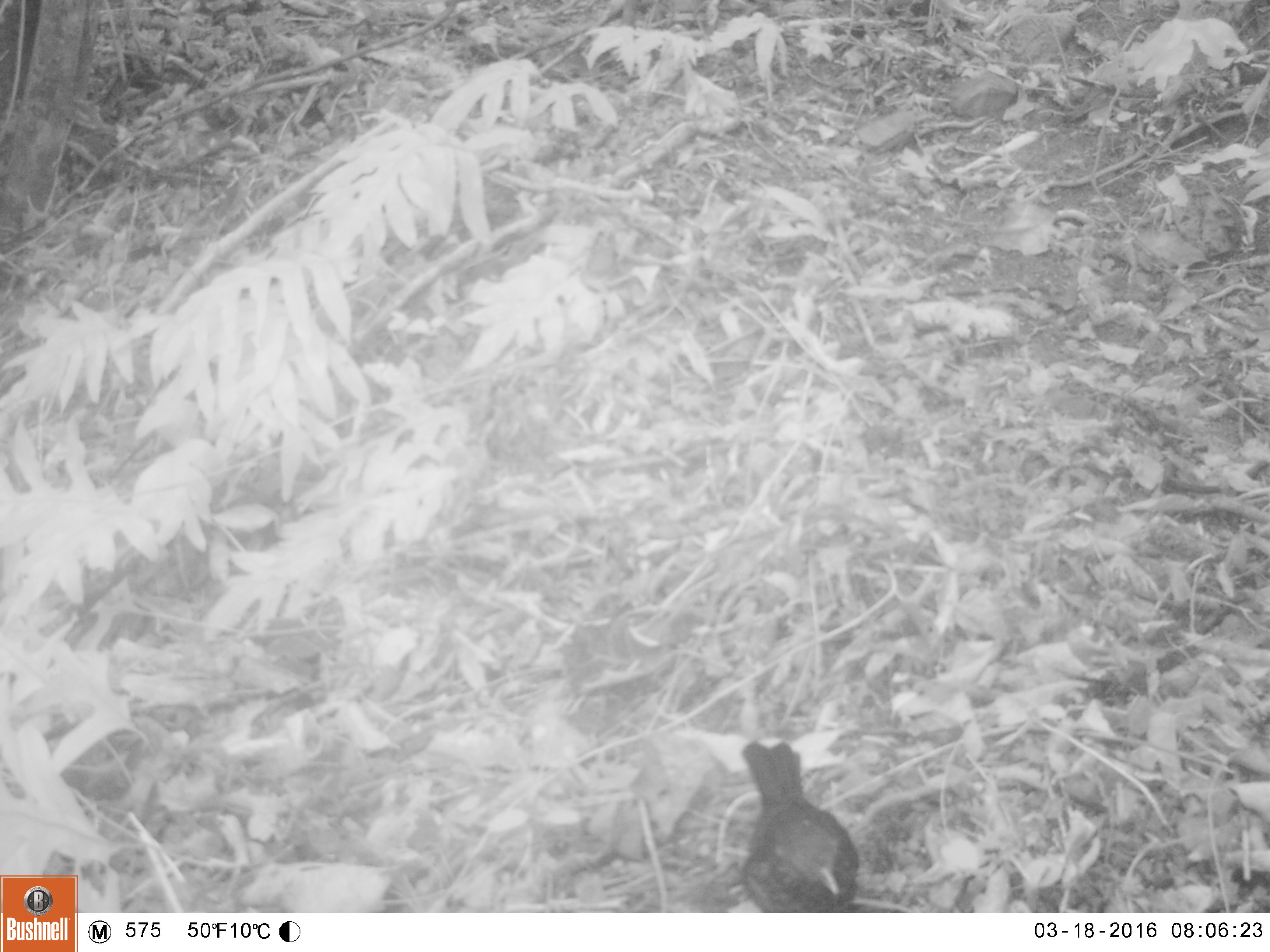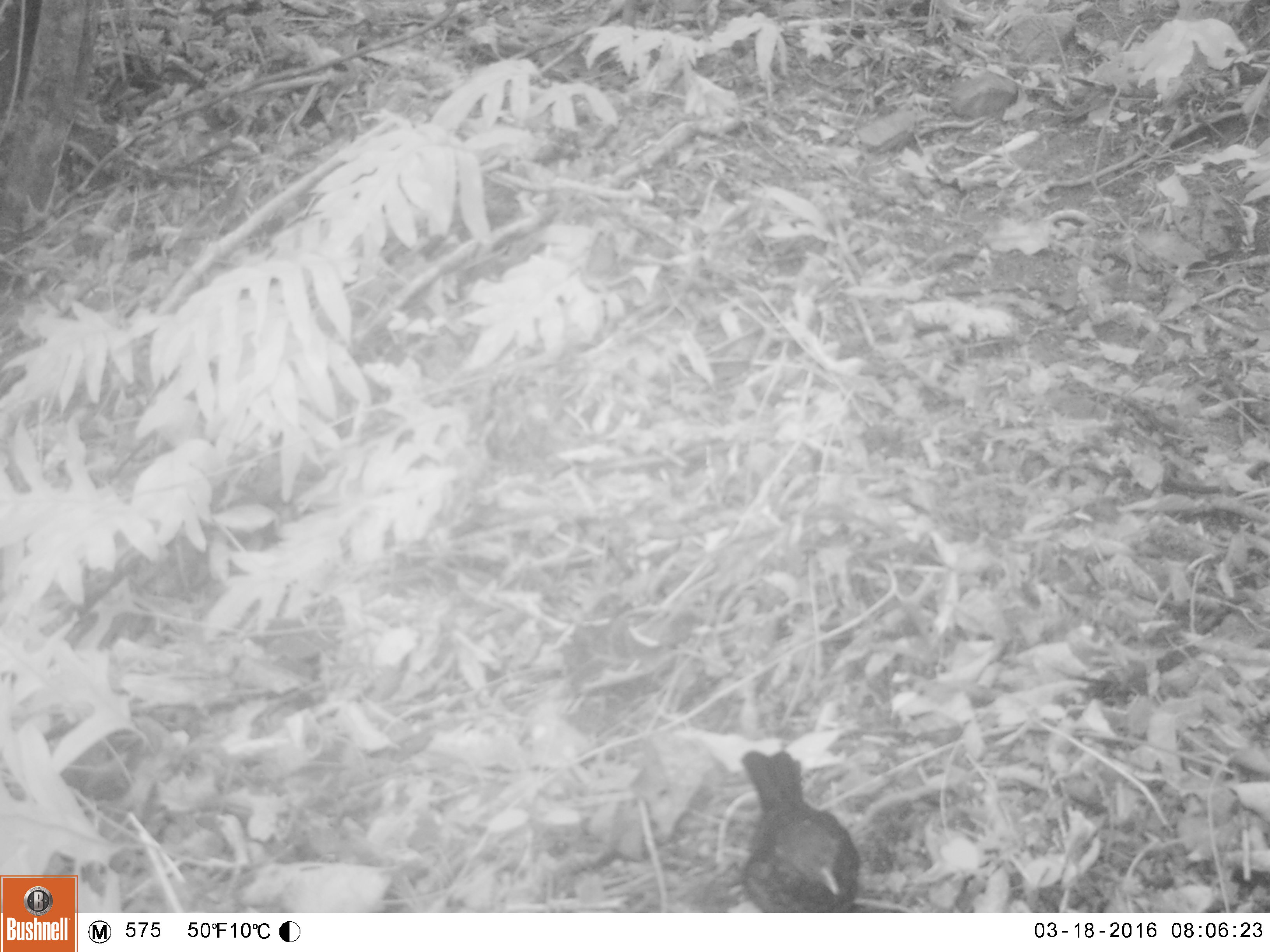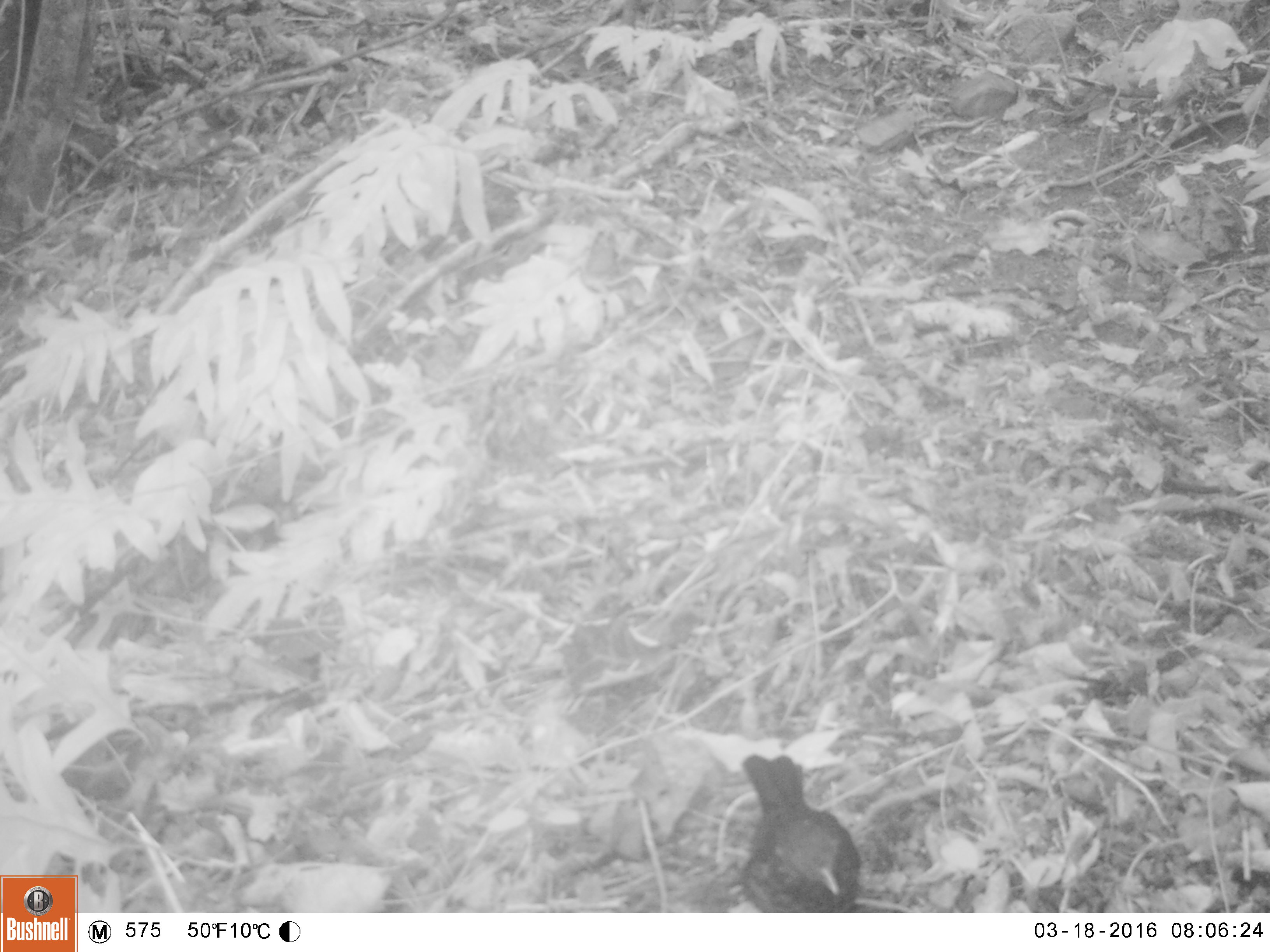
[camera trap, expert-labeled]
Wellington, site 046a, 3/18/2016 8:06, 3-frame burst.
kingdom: Animalia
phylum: Chordata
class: Aves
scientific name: Aves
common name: bird